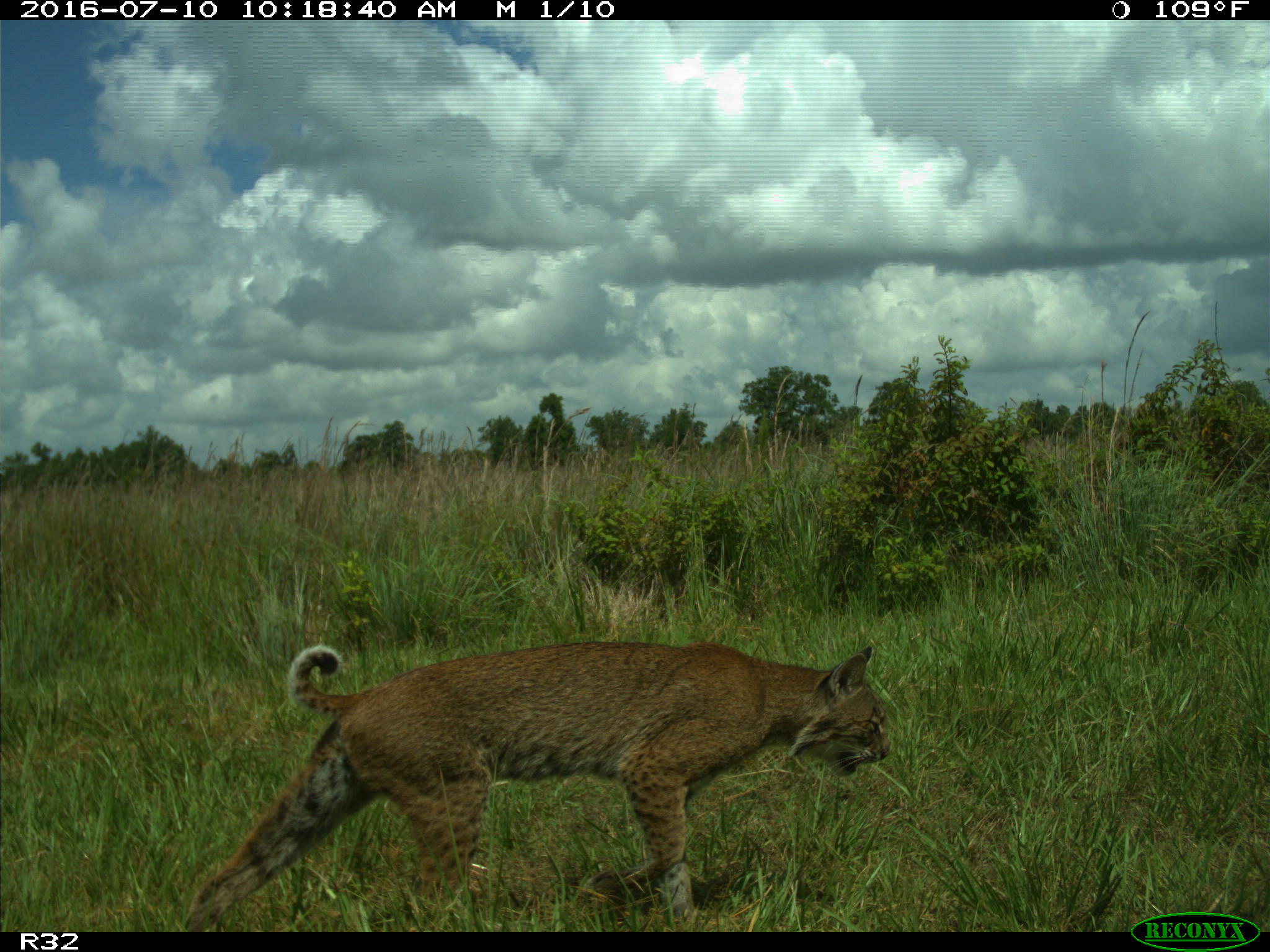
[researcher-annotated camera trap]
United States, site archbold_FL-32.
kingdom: Animalia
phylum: Chordata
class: Mammalia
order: Carnivora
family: Felidae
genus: Lynx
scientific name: Lynx rufus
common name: bobcat